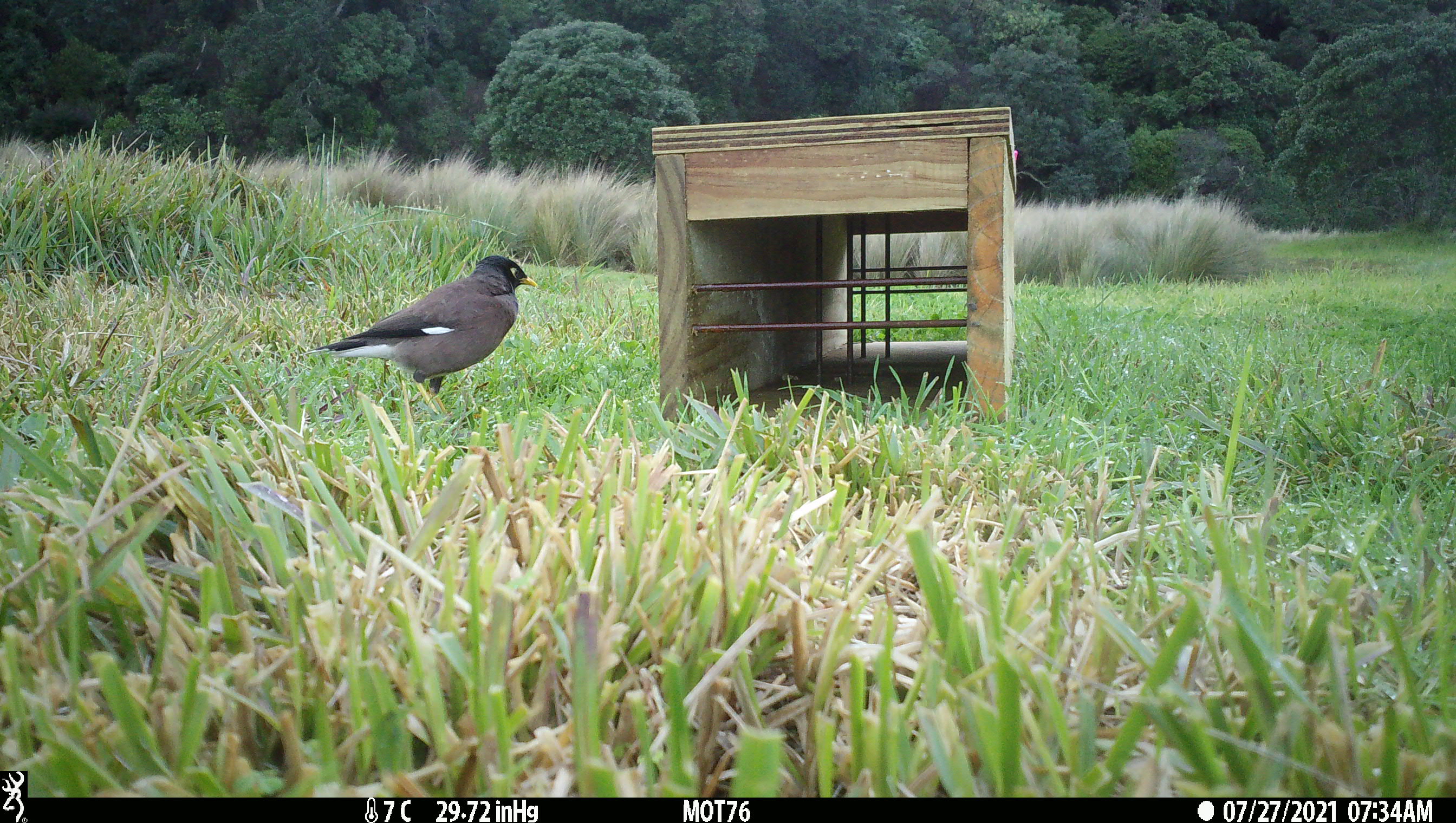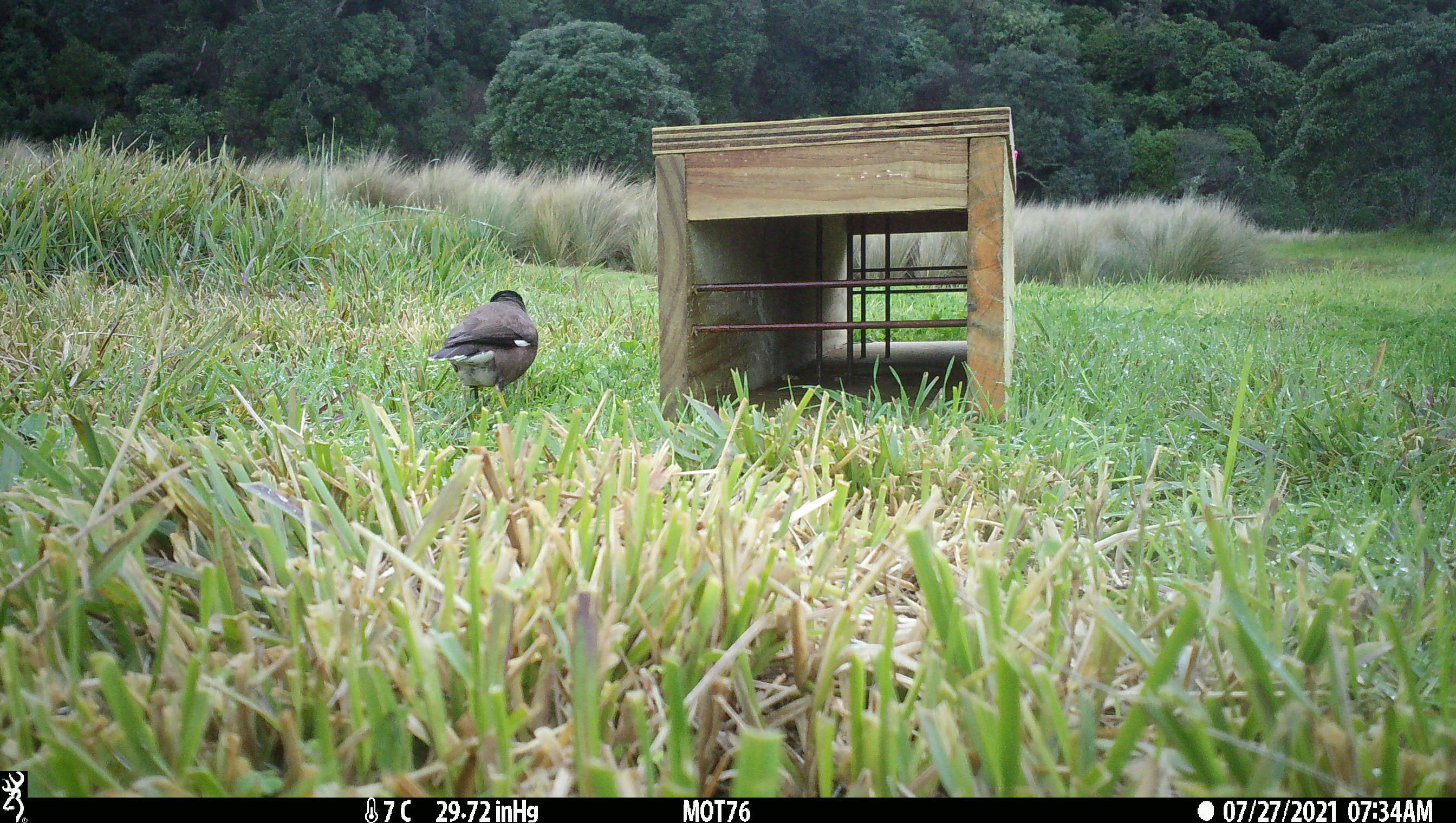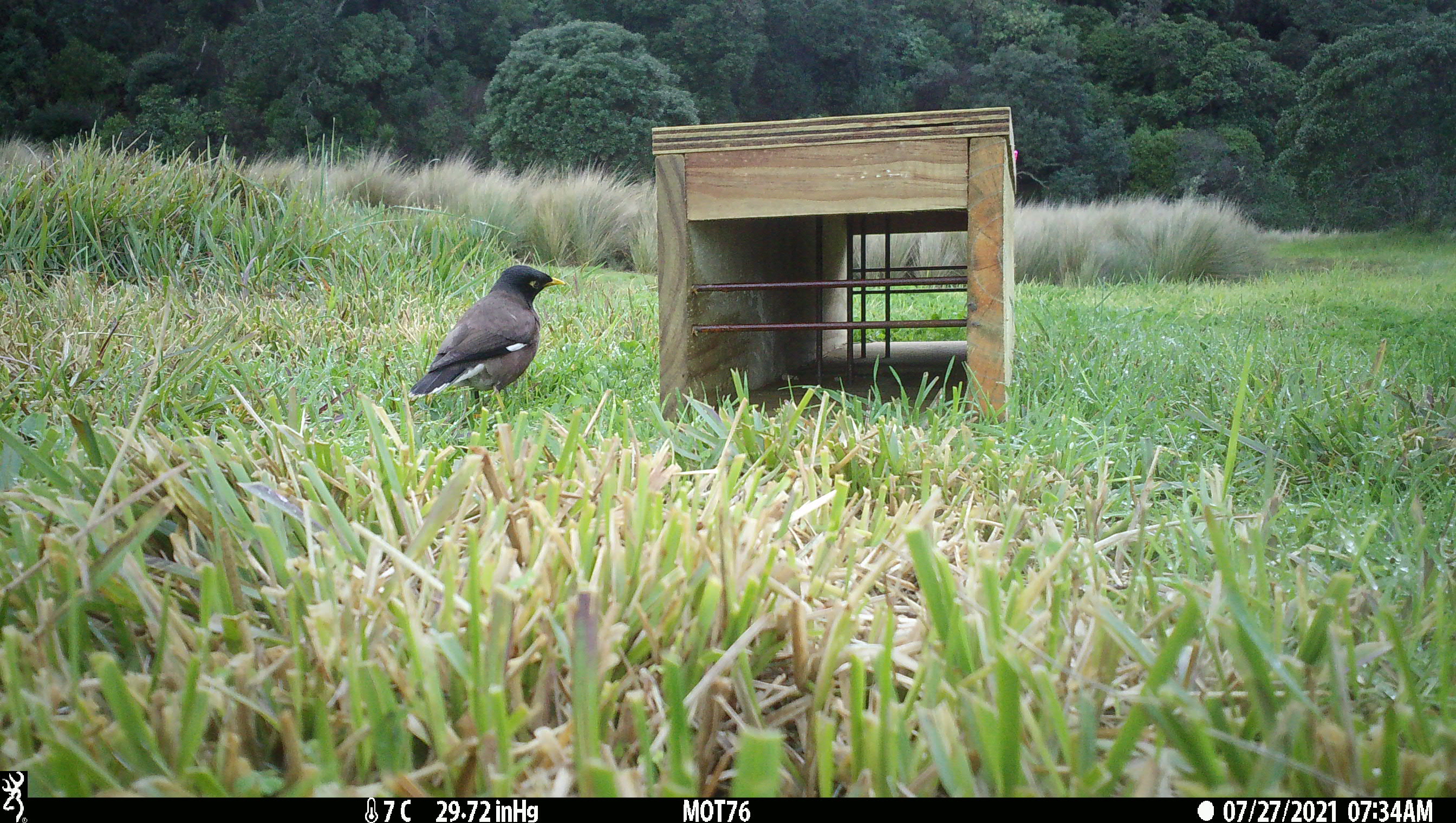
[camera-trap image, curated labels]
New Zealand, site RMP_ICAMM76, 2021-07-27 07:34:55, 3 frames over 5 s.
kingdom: Animalia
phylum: Chordata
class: Aves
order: Passeriformes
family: Sturnidae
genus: Acridotheres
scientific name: Acridotheres tristis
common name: common myna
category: myna